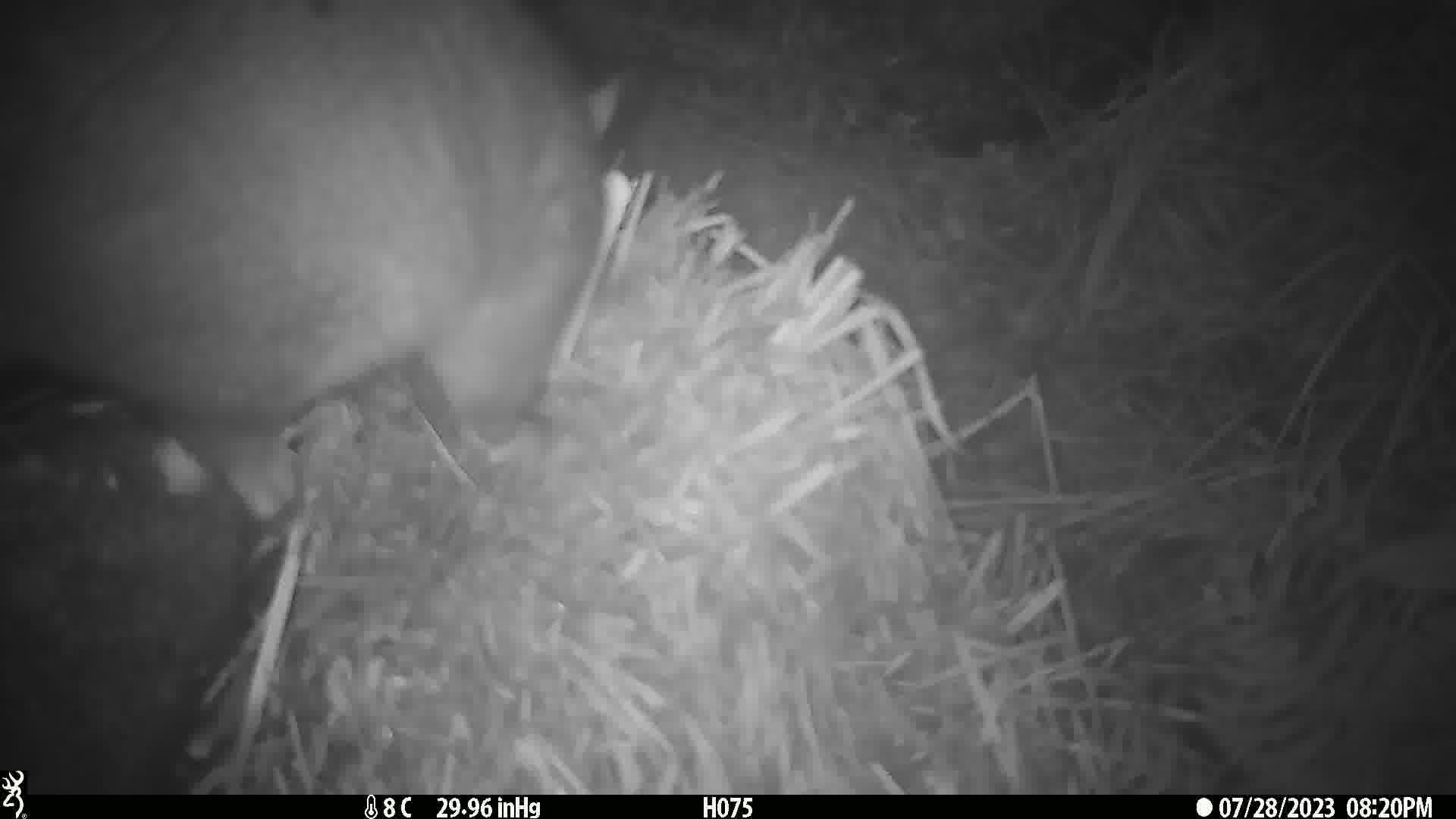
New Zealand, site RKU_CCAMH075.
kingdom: Animalia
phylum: Chordata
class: Mammalia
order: Diprotodontia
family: Phalangeridae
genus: Trichosurus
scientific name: Trichosurus vulpecula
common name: common brushtail possum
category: possum